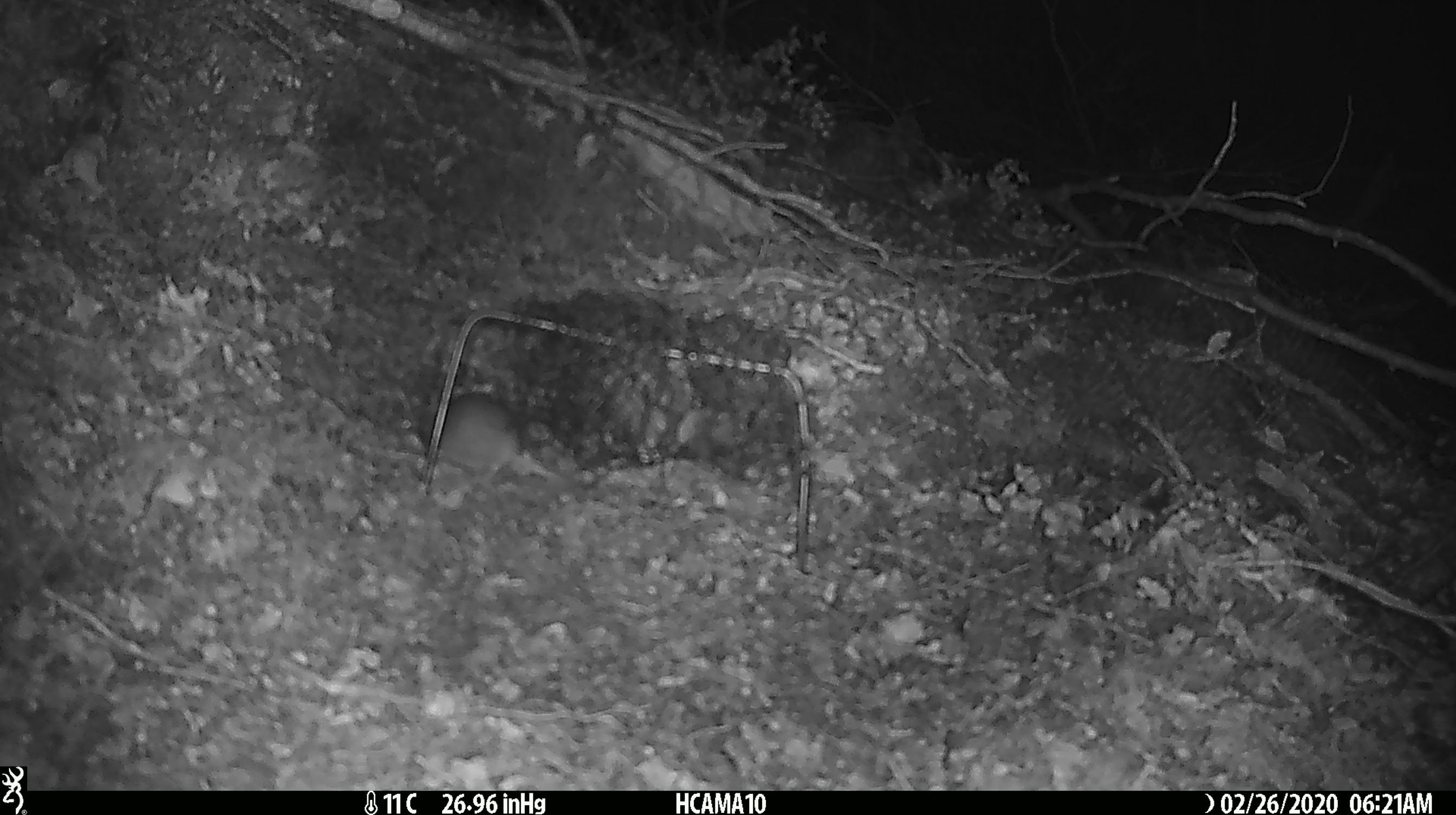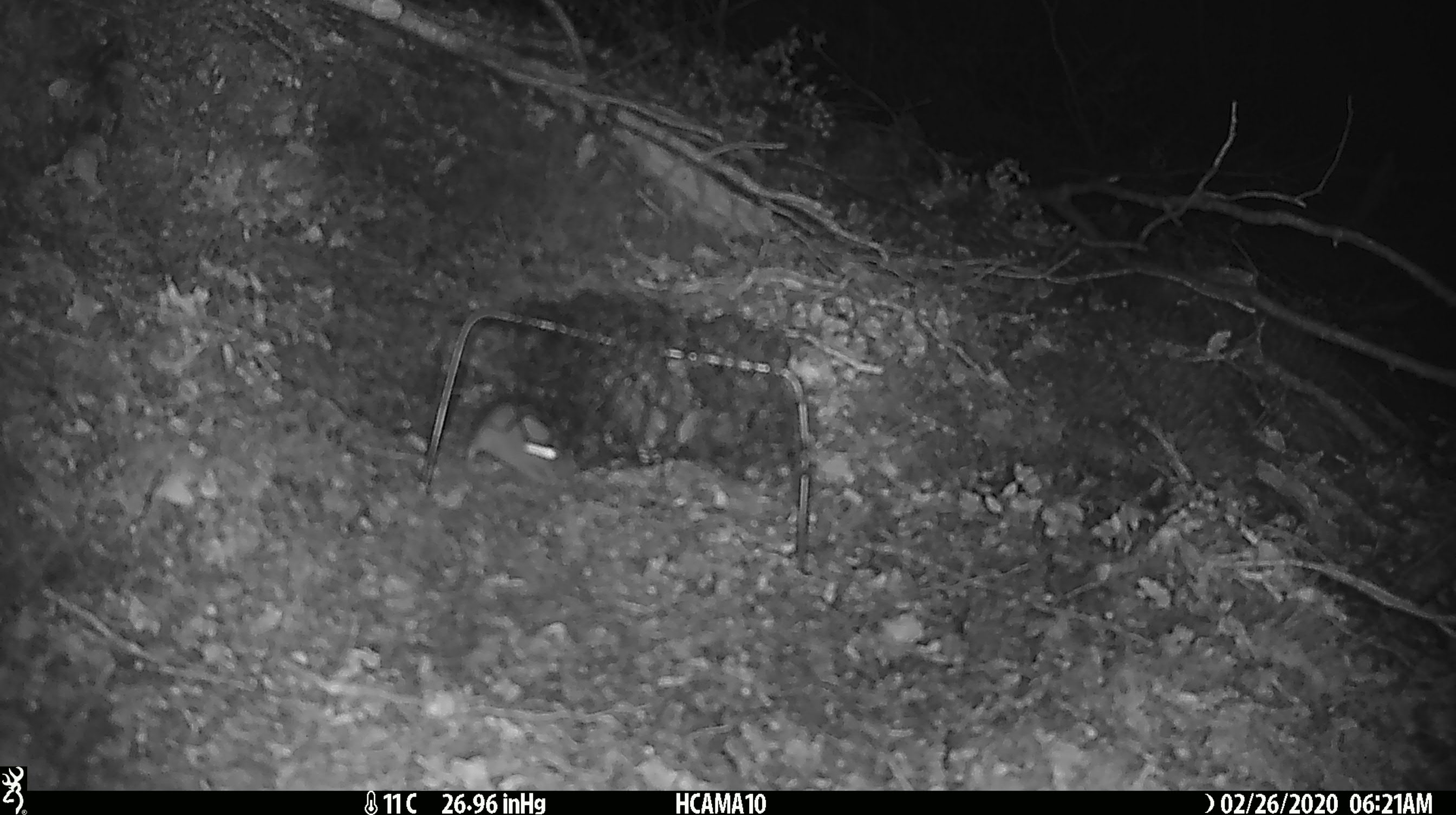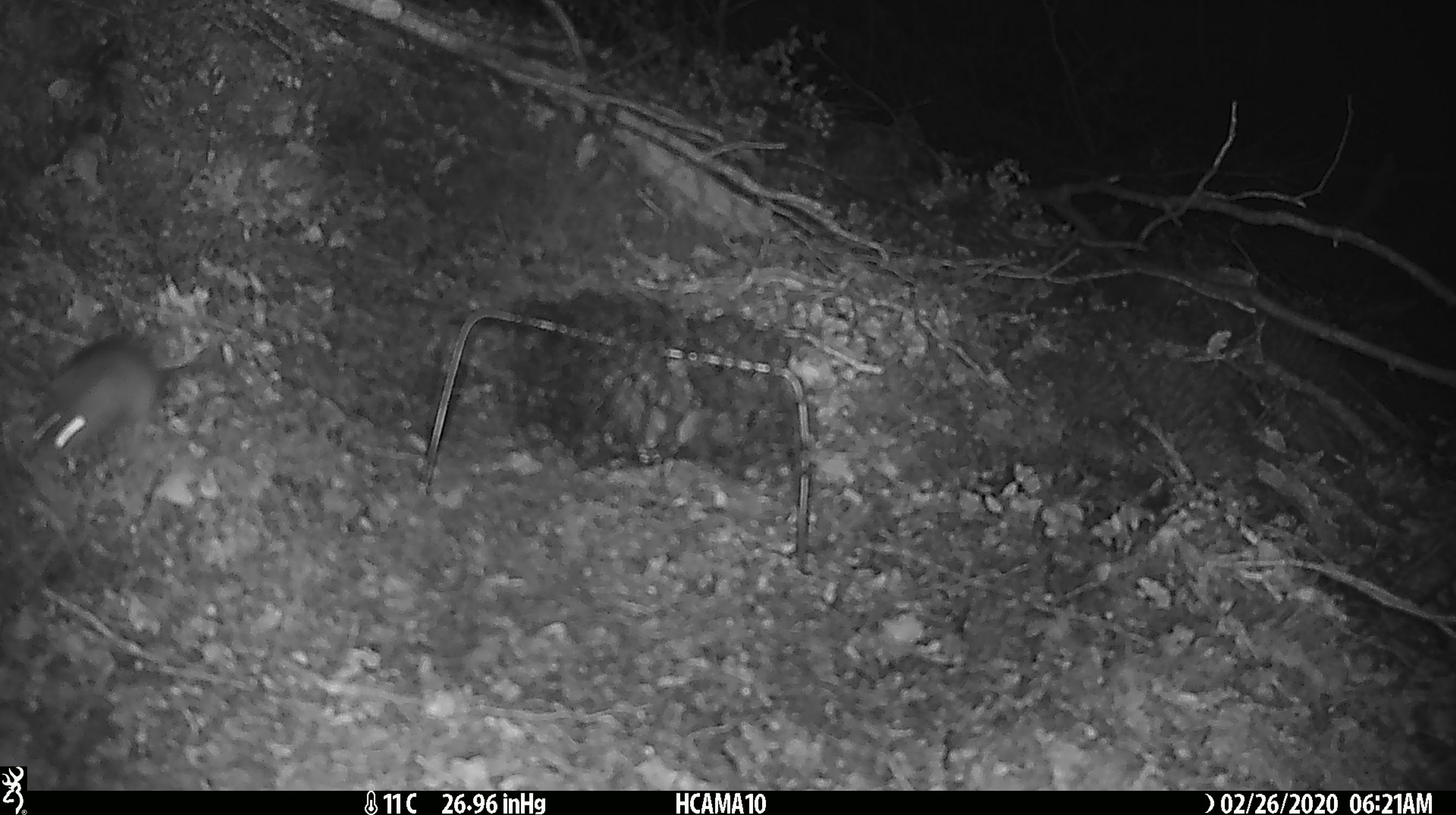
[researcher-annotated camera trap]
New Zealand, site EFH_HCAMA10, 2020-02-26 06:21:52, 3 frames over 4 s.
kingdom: Animalia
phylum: Chordata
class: Mammalia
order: Rodentia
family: Muridae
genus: Mus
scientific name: Mus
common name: mouse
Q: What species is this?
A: Mouse (Mus).